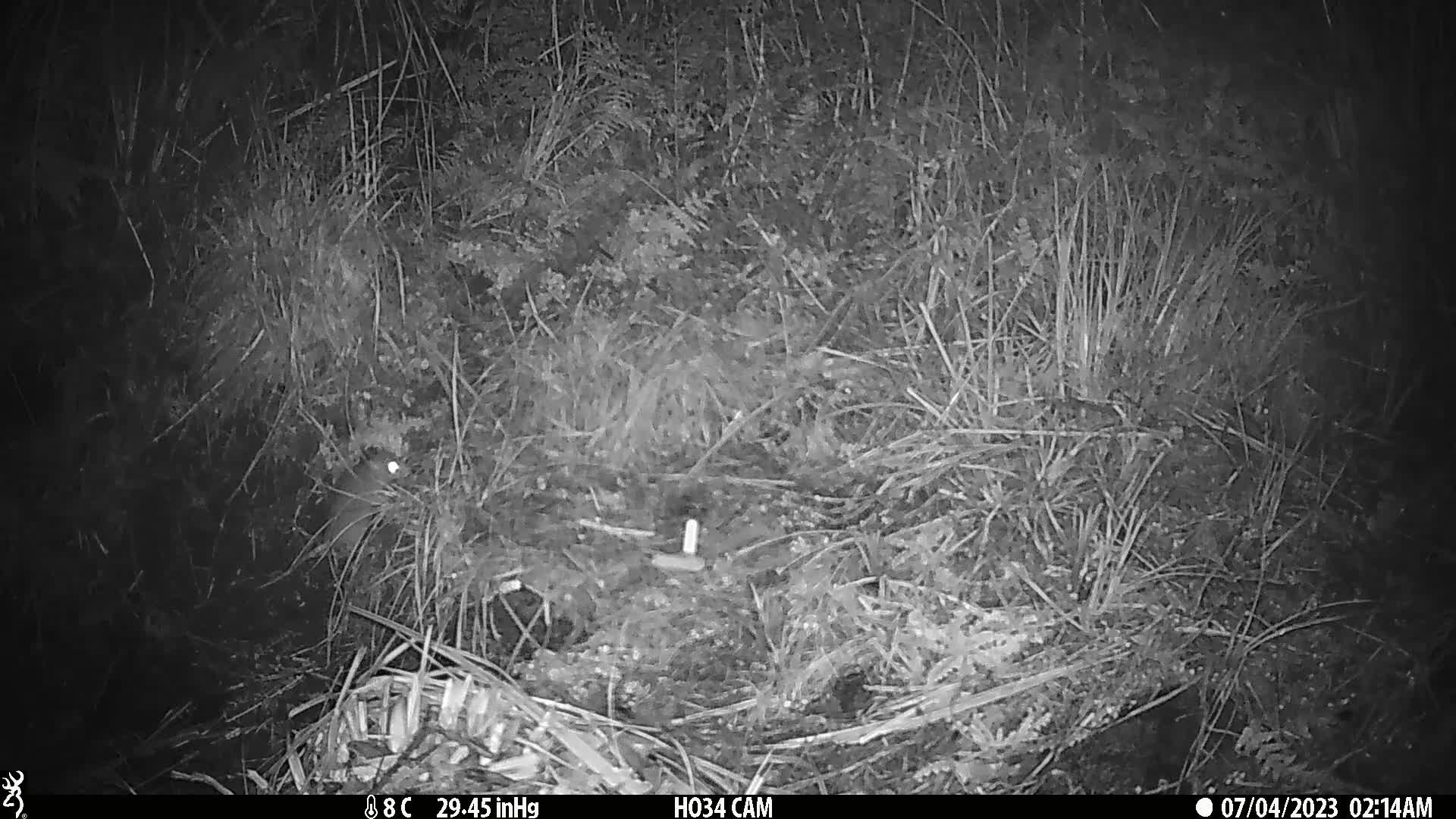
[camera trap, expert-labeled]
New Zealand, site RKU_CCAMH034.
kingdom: Animalia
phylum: Chordata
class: Mammalia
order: Rodentia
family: Muridae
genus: Rattus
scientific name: Rattus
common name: rat